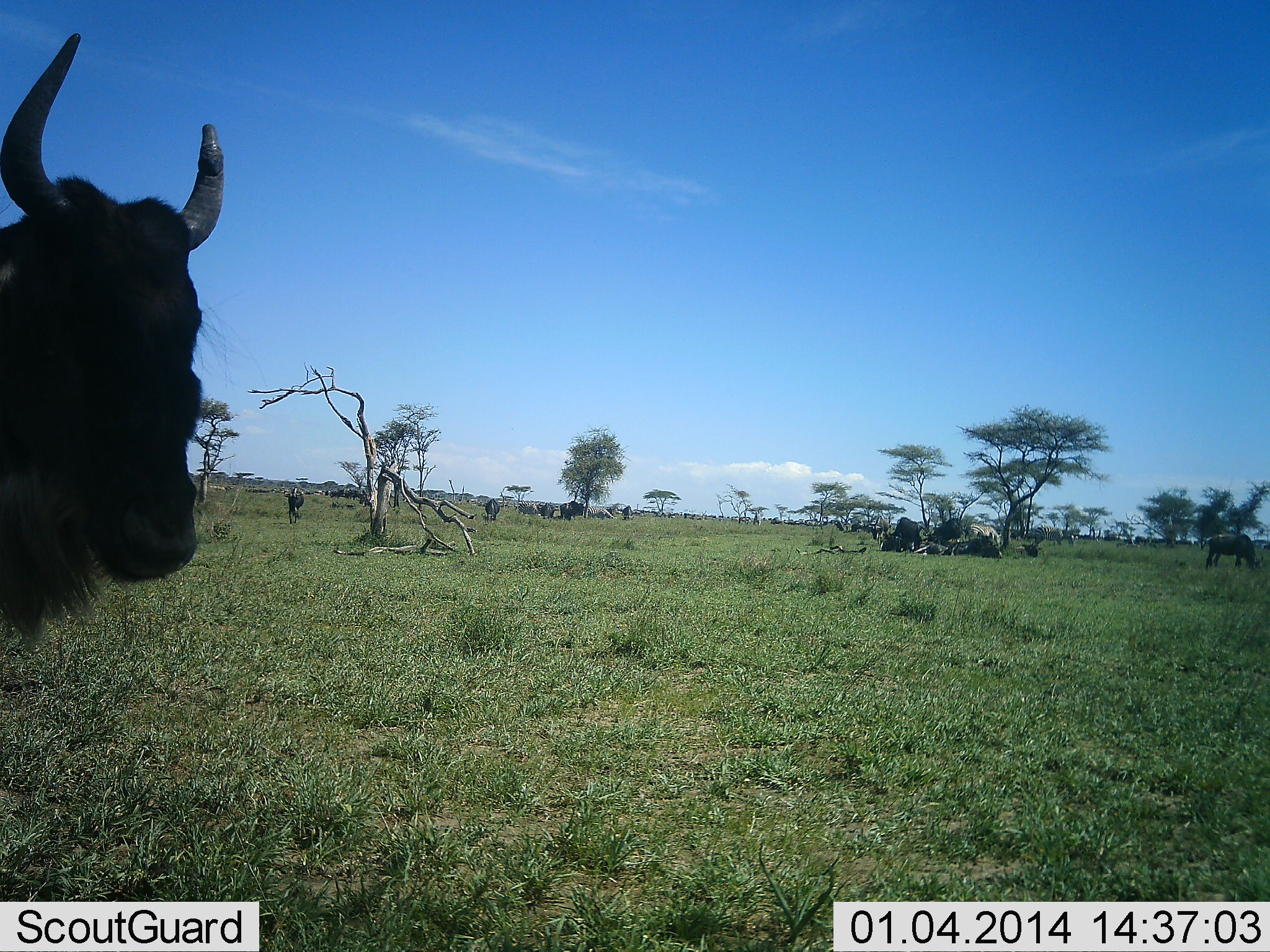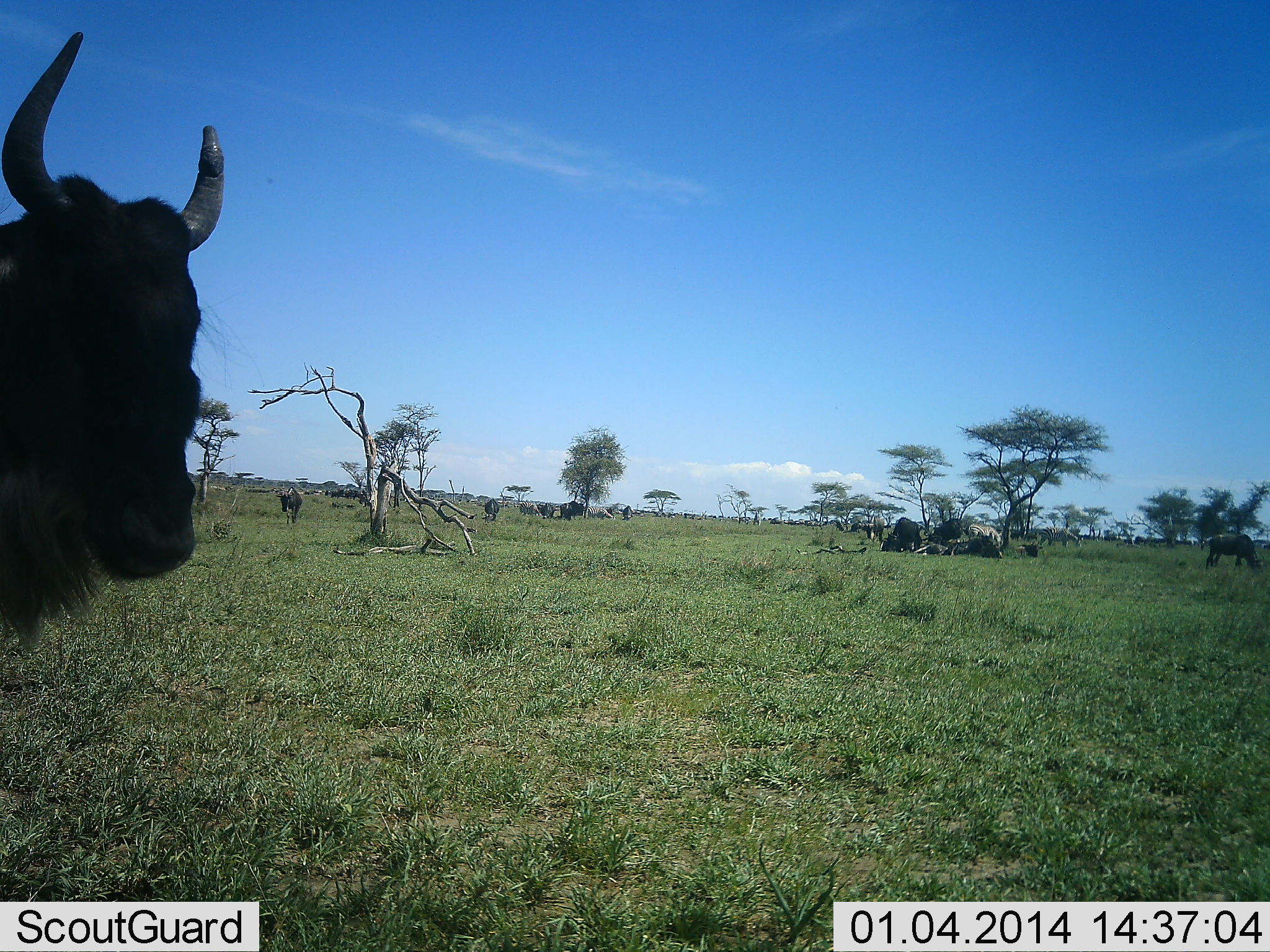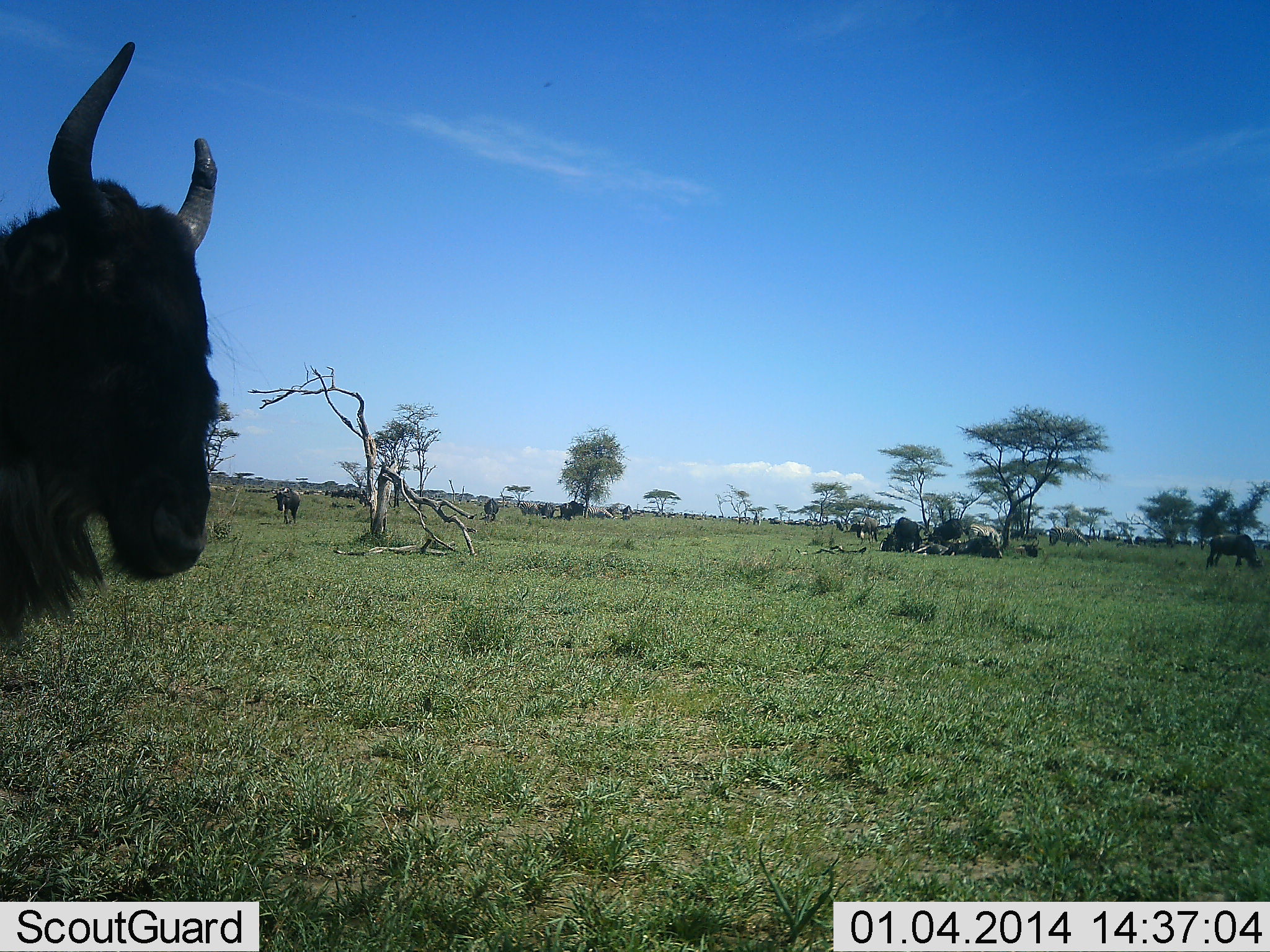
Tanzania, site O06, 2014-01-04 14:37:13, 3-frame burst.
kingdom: Animalia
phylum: Chordata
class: Mammalia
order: Artiodactyla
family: Bovidae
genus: Connochaetes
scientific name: Connochaetes taurinus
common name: blue wildebeest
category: wildebeest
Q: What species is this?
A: Wildebeest (blue wildebeest) (Connochaetes taurinus).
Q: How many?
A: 11-50.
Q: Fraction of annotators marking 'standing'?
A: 91%.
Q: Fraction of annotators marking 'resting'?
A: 27%.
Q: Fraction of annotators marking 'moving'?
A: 64%.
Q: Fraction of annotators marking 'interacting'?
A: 0%.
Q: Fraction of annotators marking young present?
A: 0%.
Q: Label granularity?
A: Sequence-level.